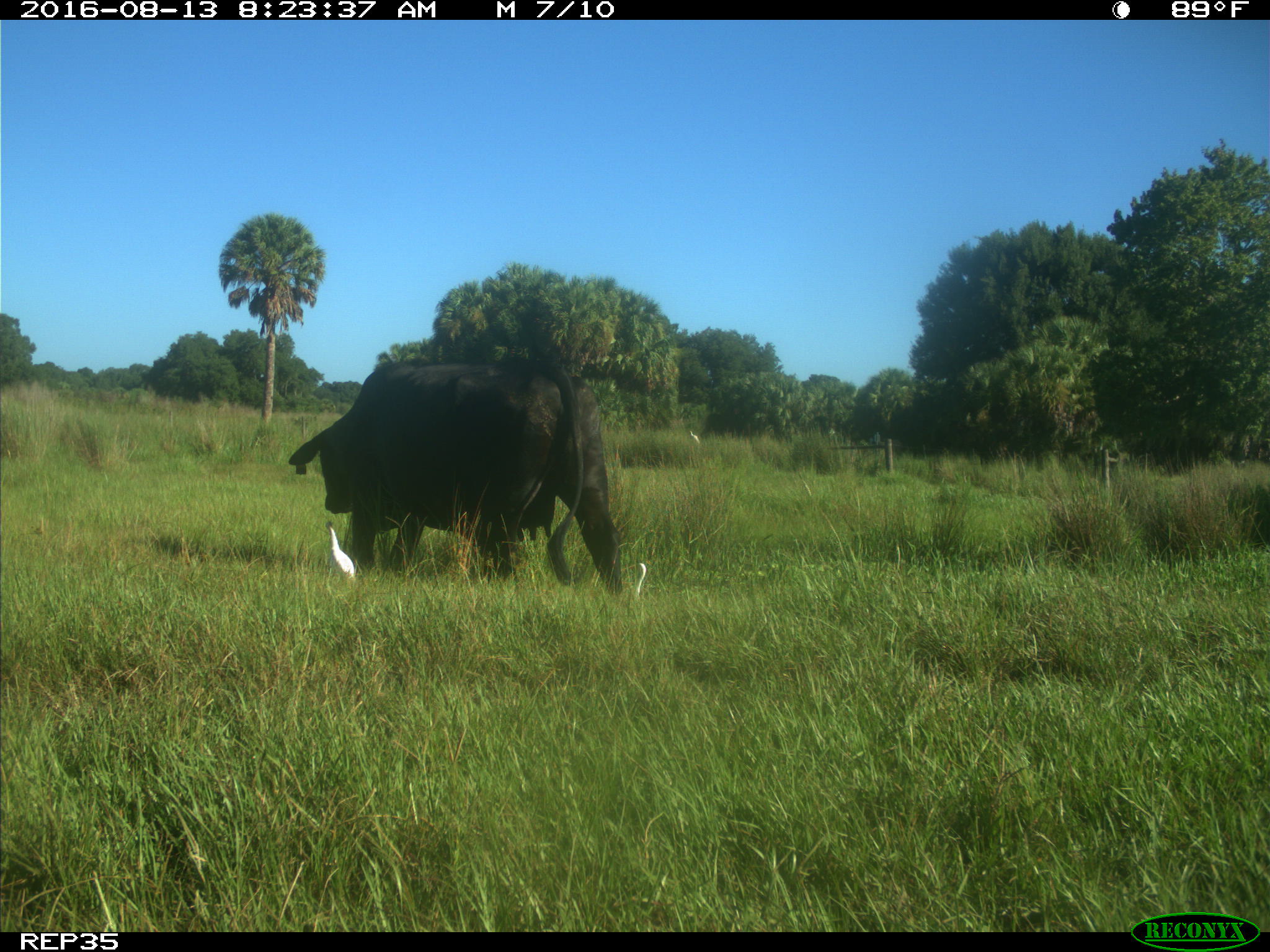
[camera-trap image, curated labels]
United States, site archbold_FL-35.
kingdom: Animalia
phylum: Chordata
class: Mammalia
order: Artiodactyla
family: Bovidae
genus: Bos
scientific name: Bos taurus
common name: domestic cow